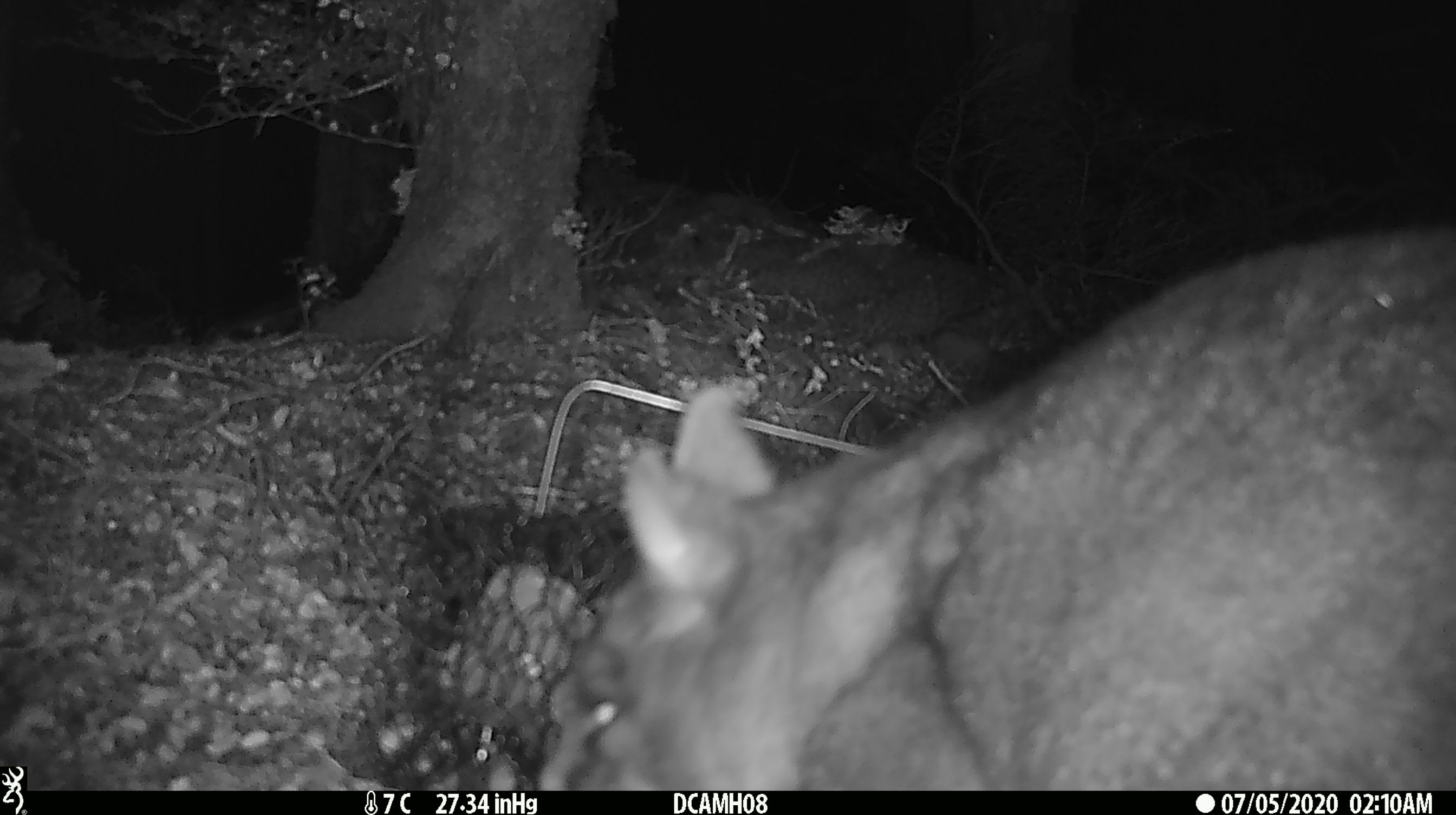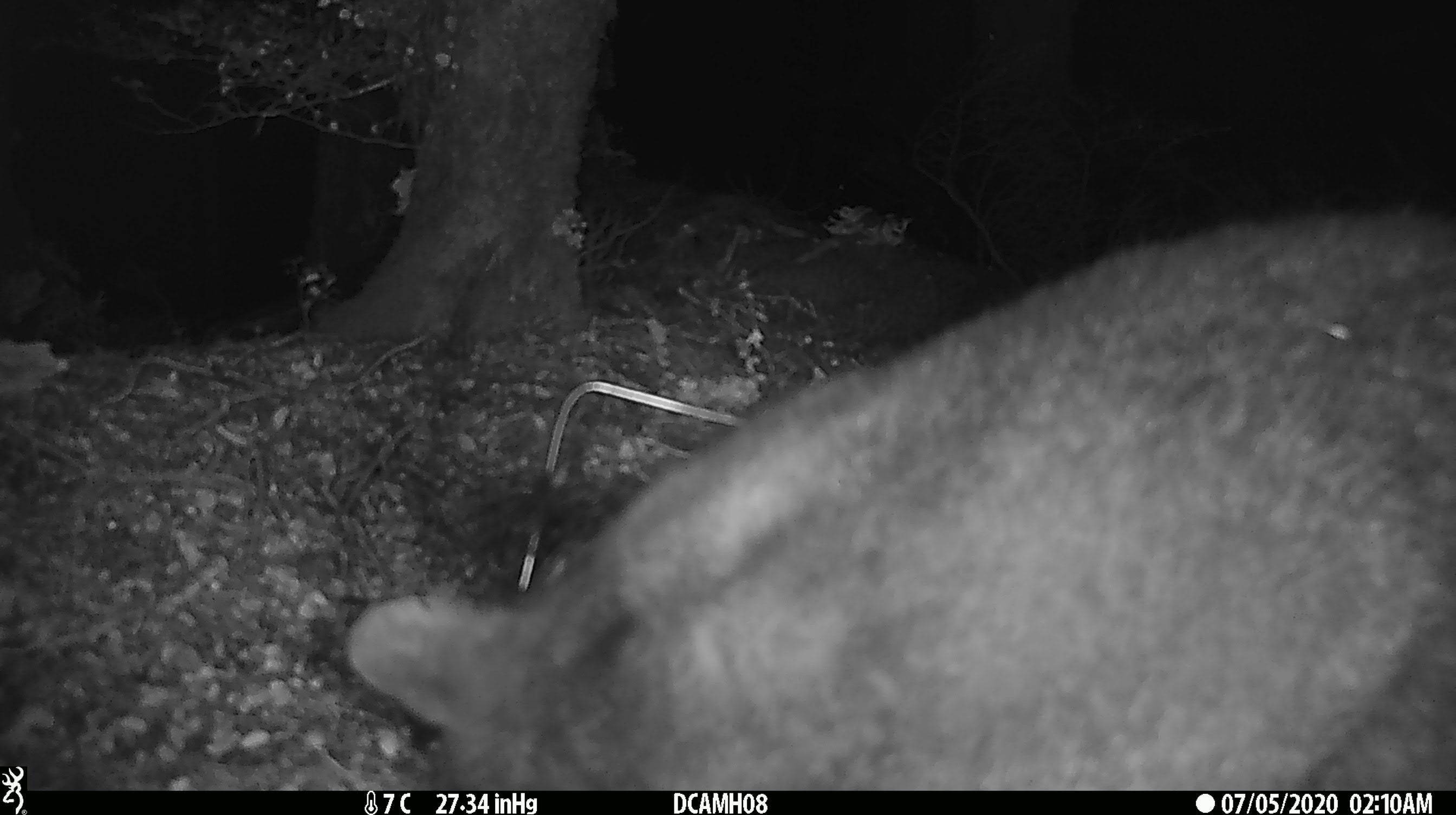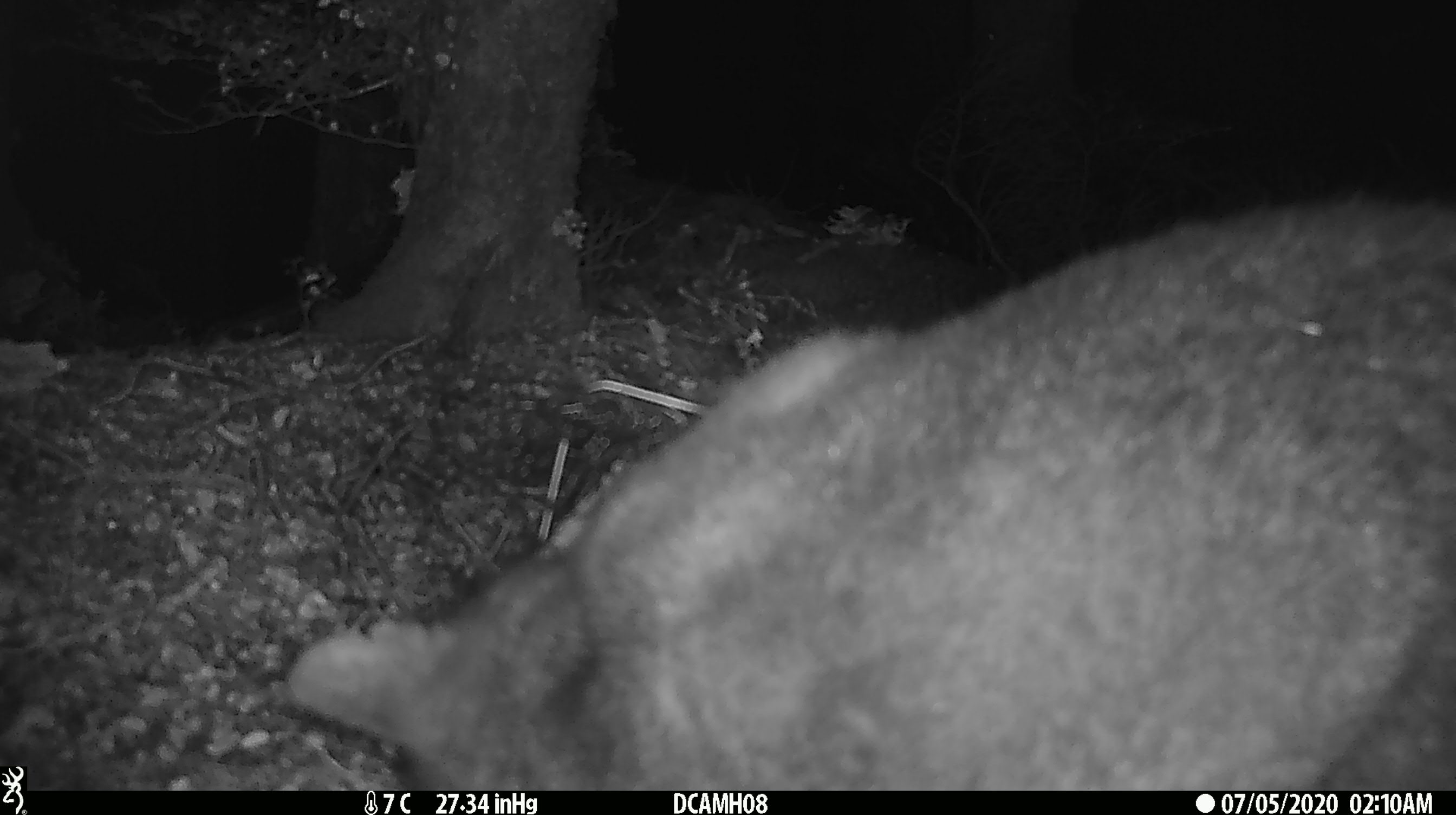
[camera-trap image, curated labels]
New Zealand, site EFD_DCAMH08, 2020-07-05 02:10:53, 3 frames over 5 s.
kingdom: Animalia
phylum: Chordata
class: Mammalia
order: Diprotodontia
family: Phalangeridae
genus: Trichosurus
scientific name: Trichosurus vulpecula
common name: common brushtail possum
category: possum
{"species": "possum (common brushtail possum) (Trichosurus vulpecula)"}